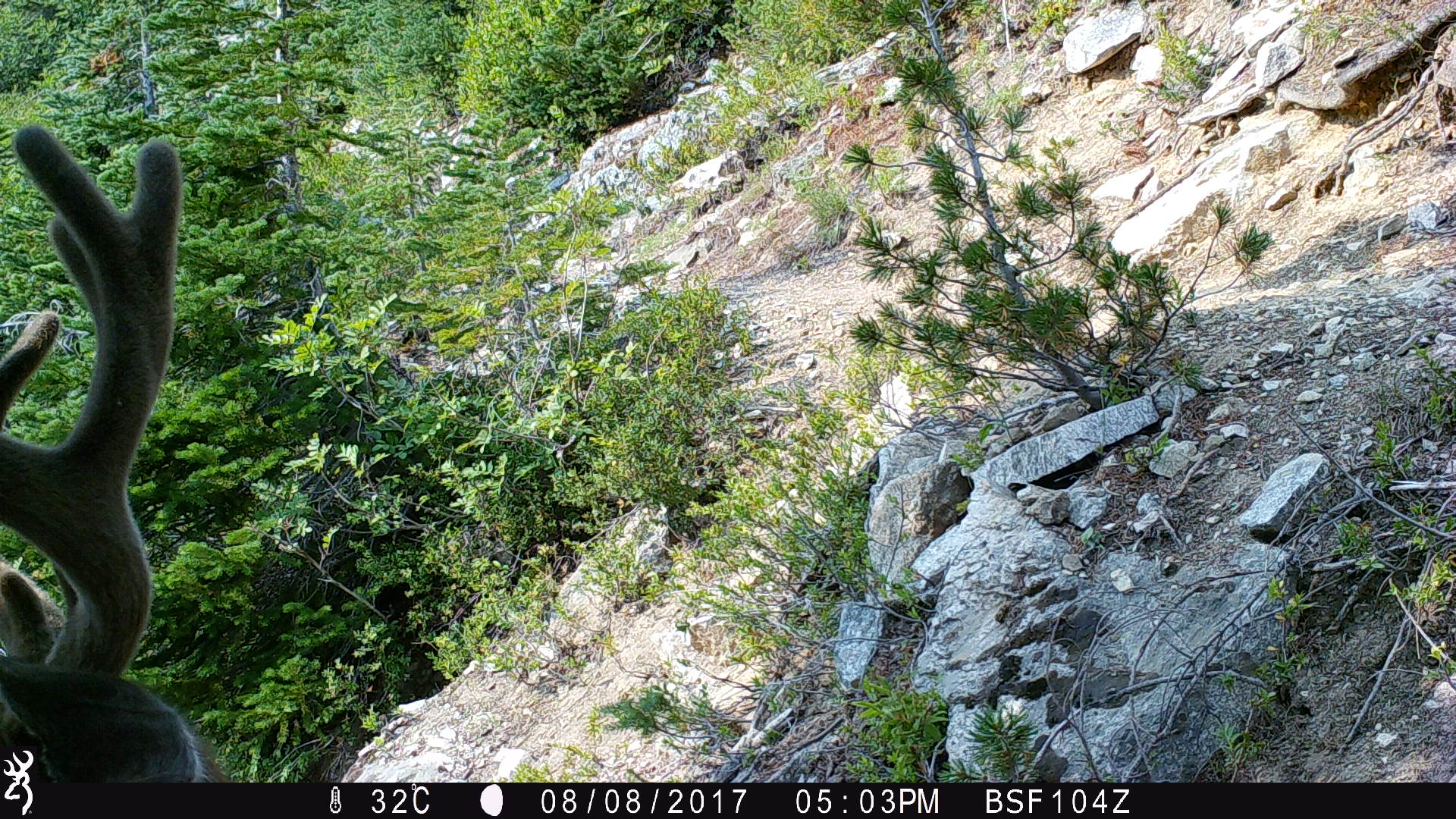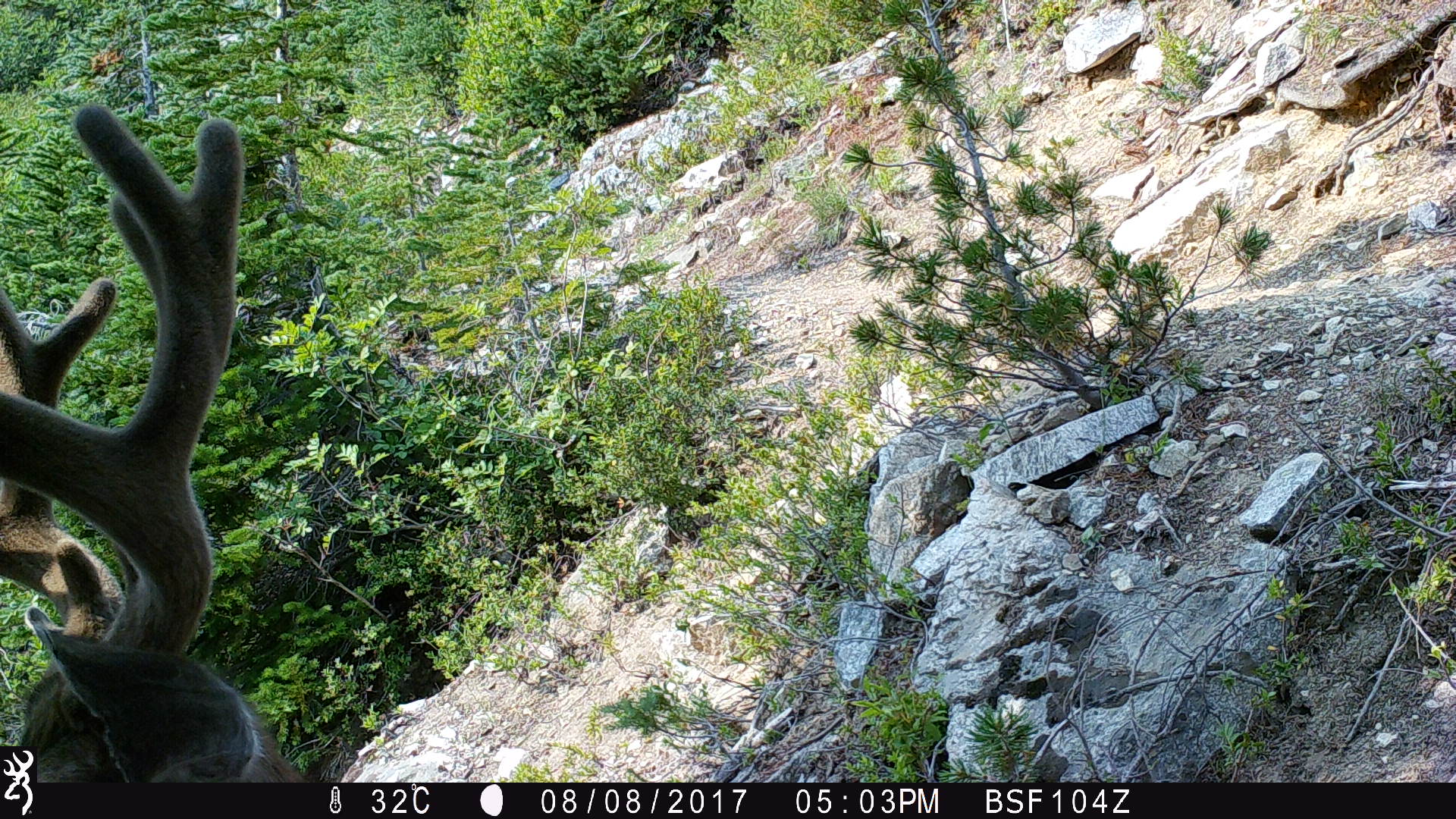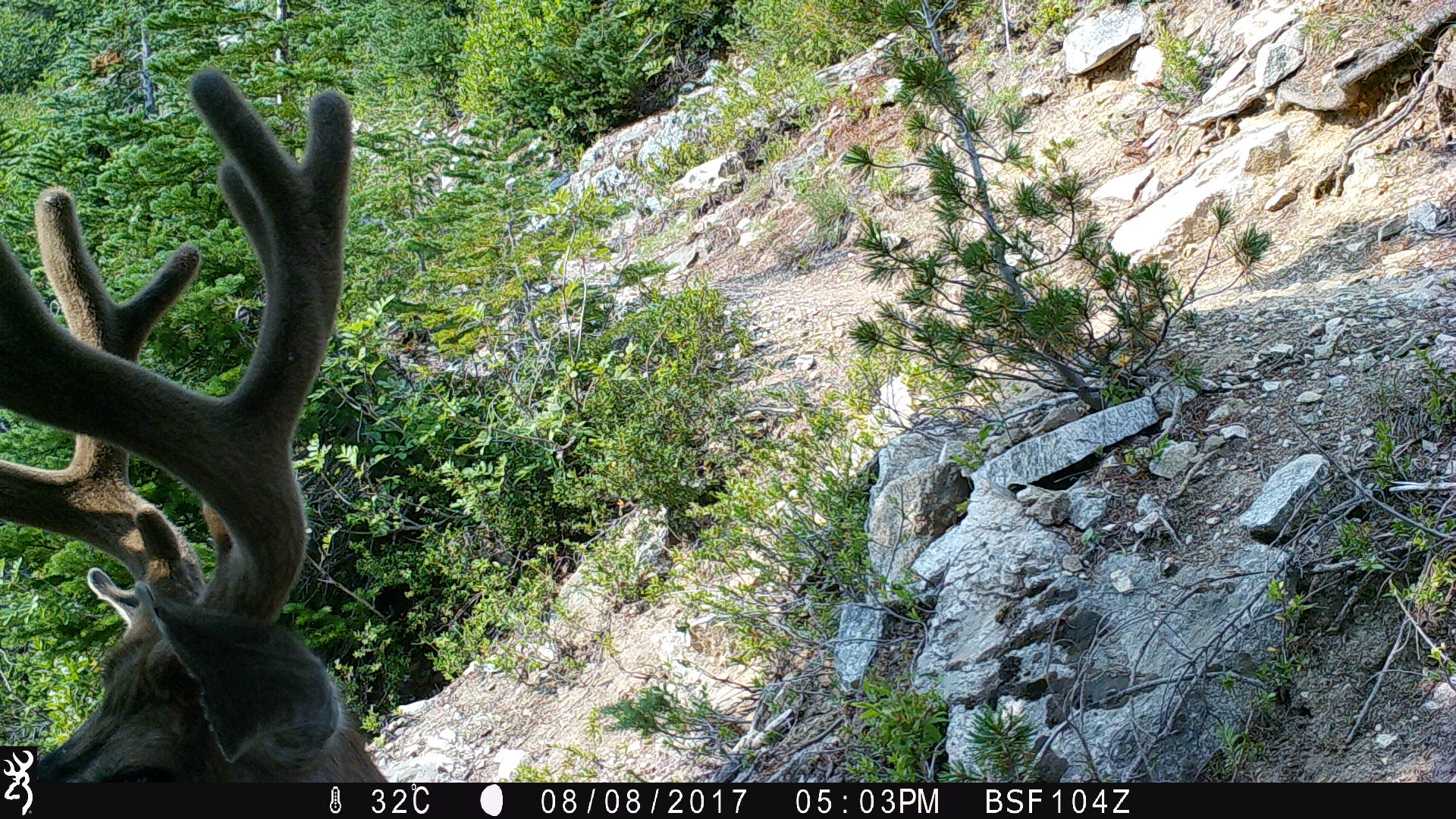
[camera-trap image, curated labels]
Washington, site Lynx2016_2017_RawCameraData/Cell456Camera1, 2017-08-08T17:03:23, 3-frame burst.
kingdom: Animalia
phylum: Chordata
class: Mammalia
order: Artiodactyla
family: Cervidae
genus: Odocoileus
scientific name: Odocoileus hemionus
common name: mule deer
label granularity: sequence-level